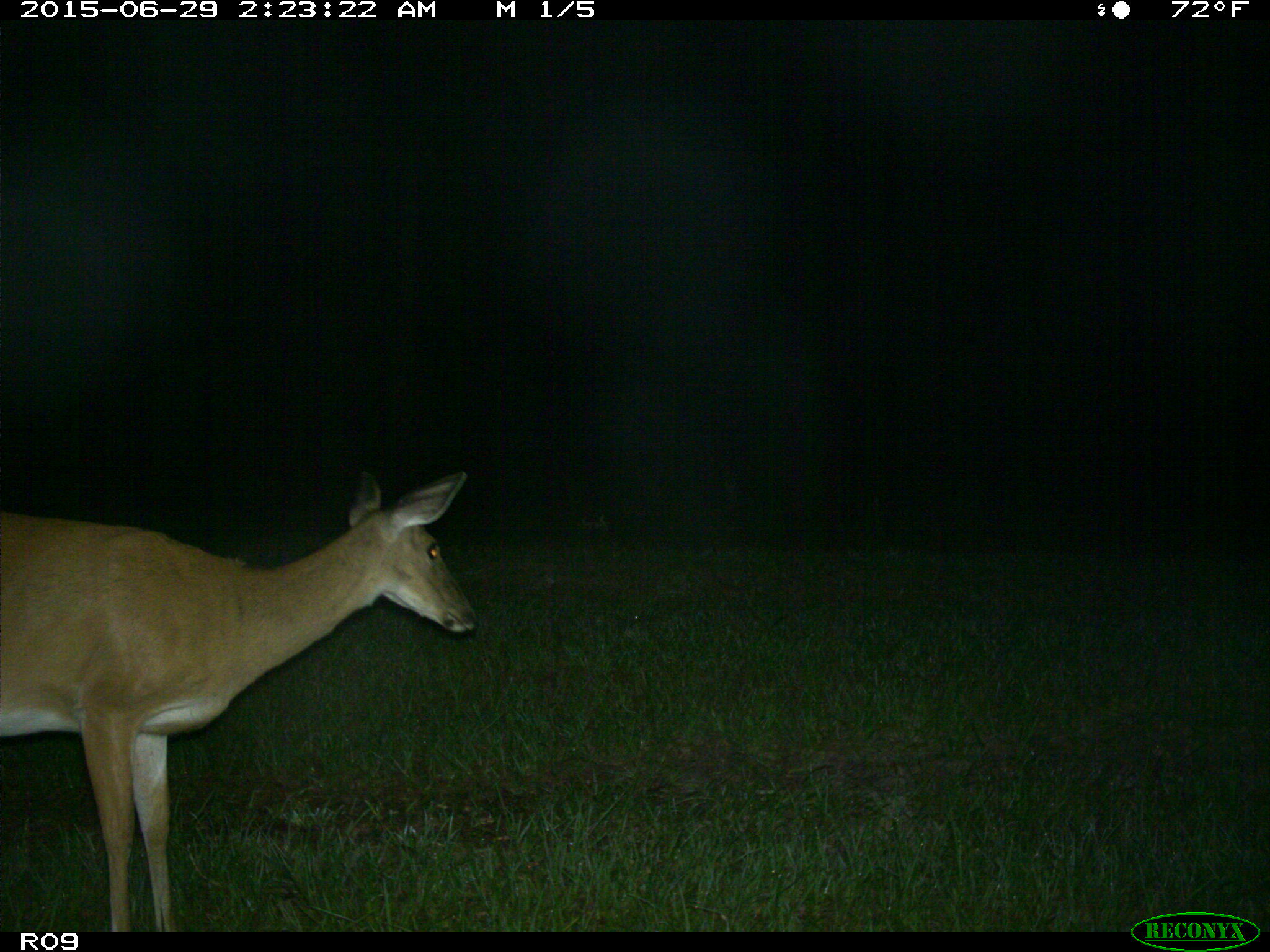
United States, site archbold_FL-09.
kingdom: Animalia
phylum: Chordata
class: Mammalia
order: Artiodactyla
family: Cervidae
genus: Odocoileus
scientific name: Odocoileus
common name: deer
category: unidentified deer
Unidentified deer (deer) (Odocoileus).